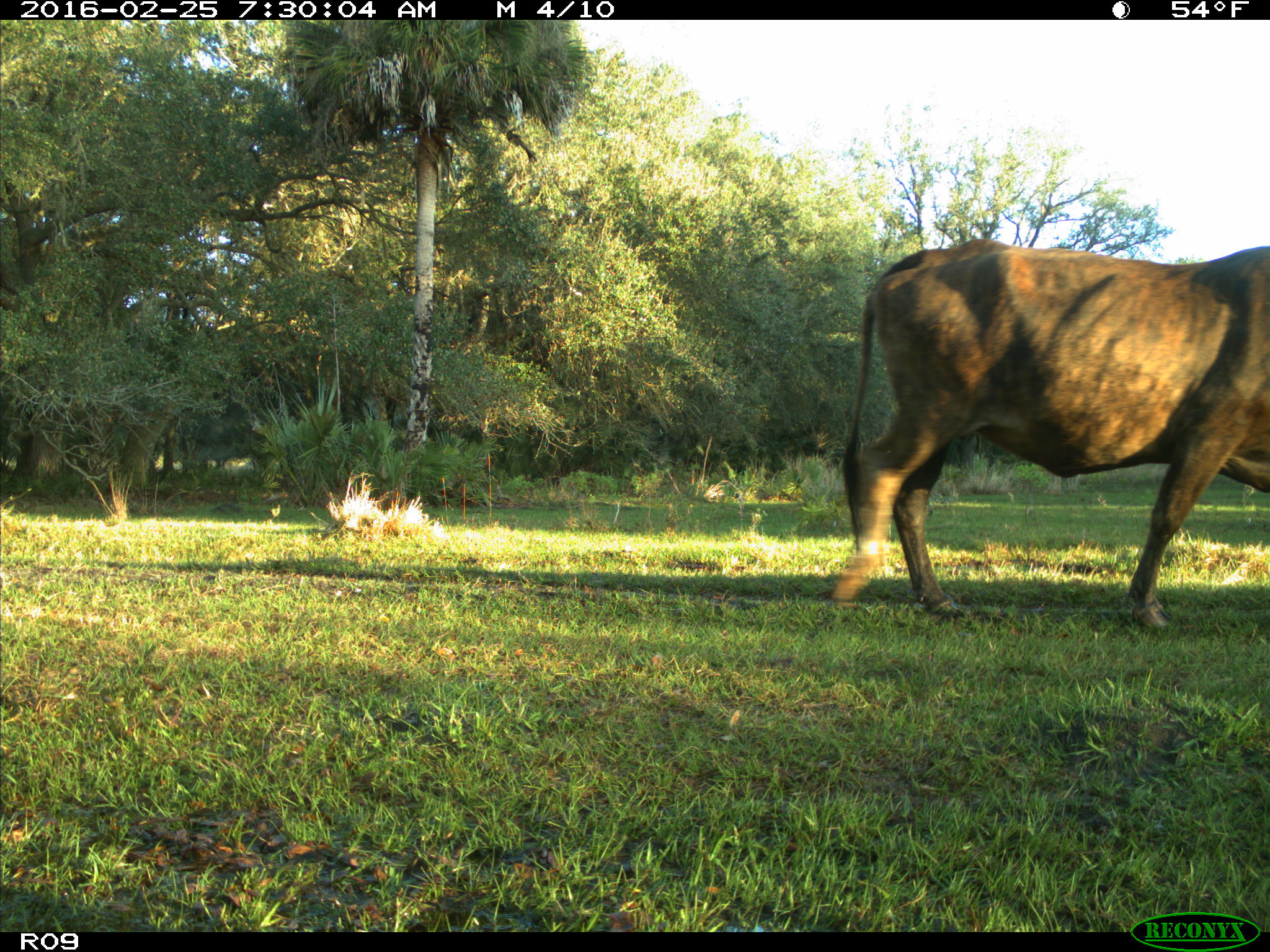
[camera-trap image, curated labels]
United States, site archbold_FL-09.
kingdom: Animalia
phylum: Chordata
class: Mammalia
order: Artiodactyla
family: Bovidae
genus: Bos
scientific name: Bos taurus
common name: domestic cow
Bos taurus (domestic cow).